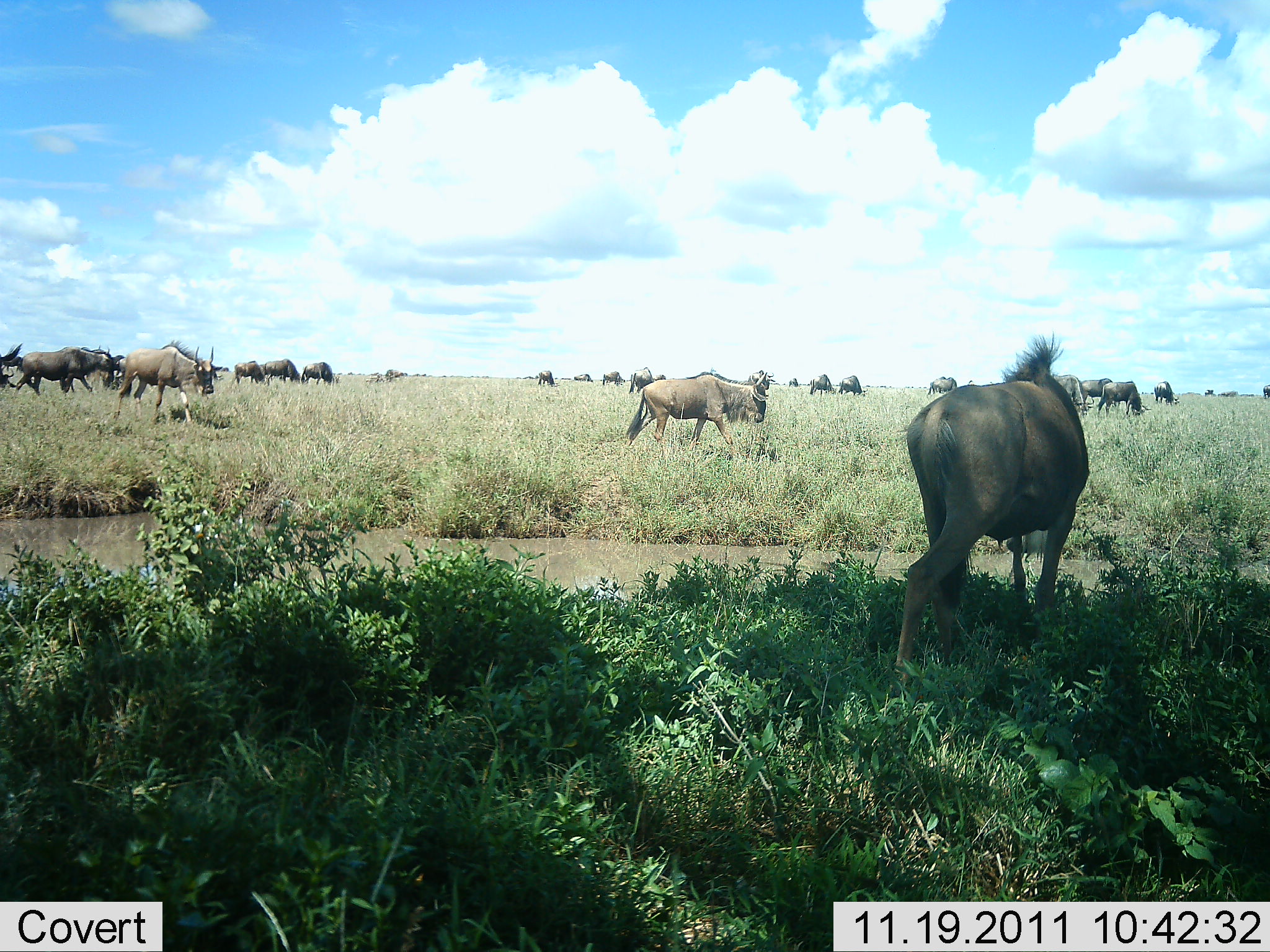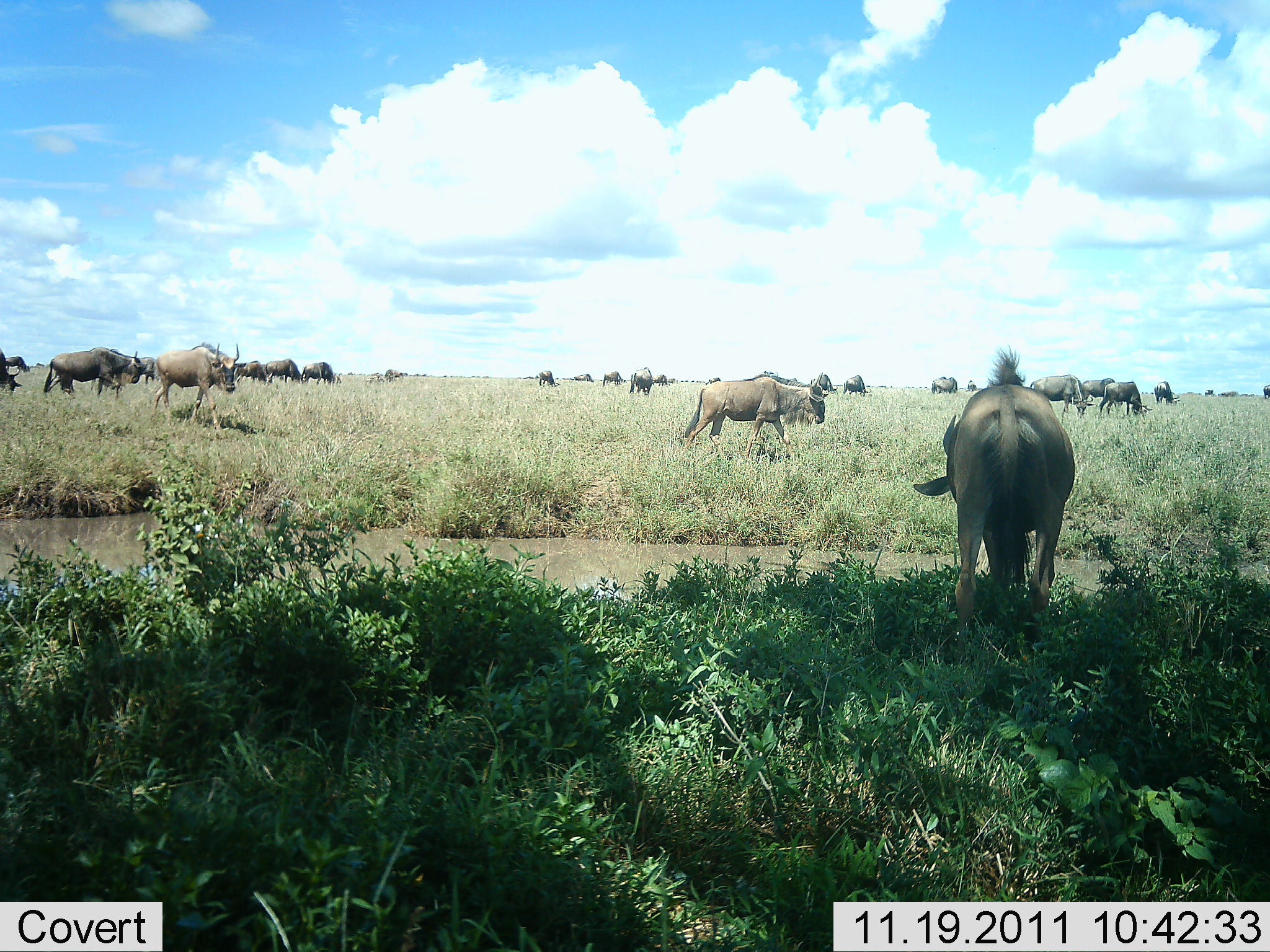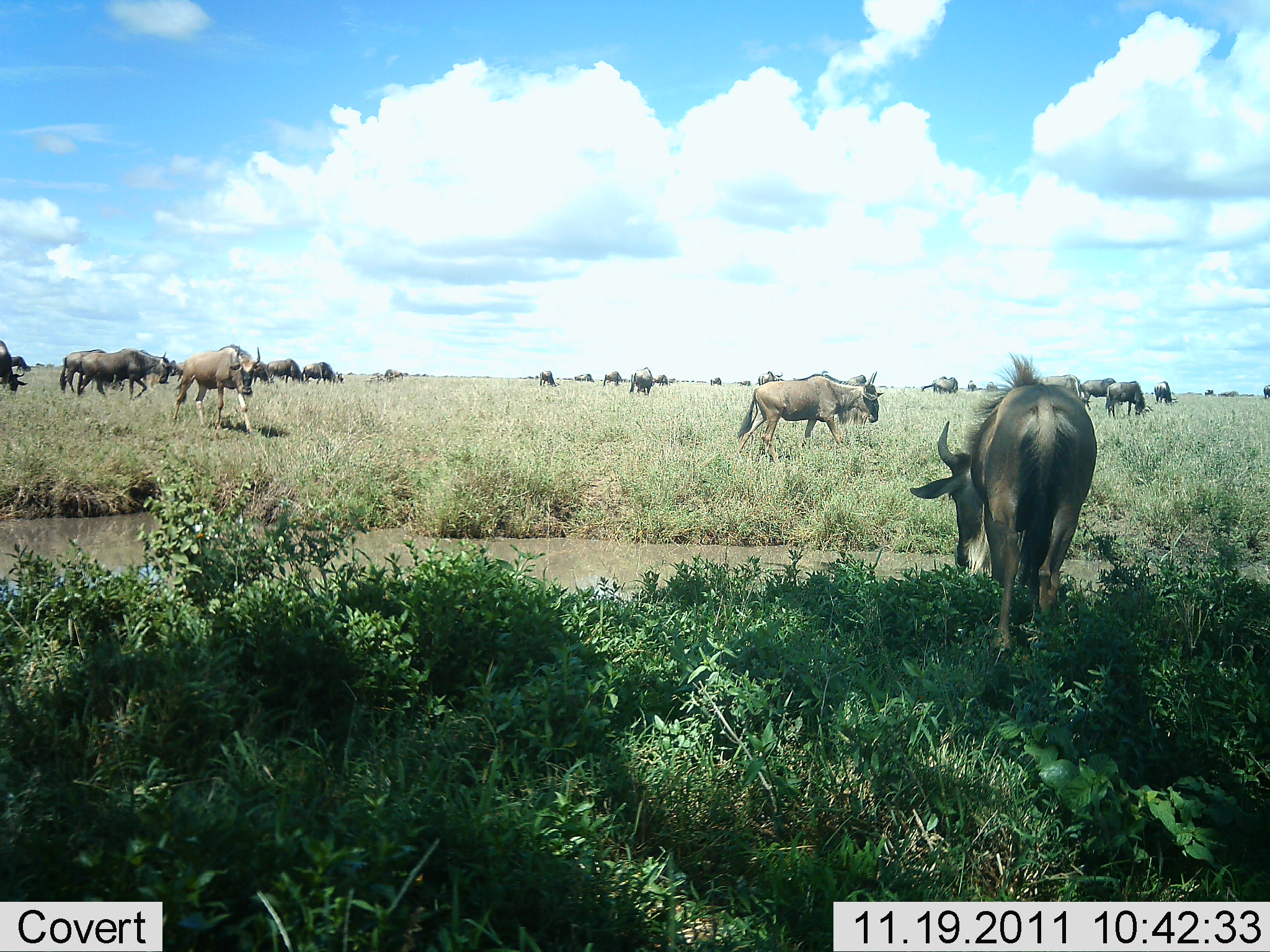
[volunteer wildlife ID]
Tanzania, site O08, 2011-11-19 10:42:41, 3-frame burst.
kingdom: Animalia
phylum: Chordata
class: Mammalia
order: Artiodactyla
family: Bovidae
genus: Connochaetes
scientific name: Connochaetes taurinus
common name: blue wildebeest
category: wildebeest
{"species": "wildebeest (blue wildebeest) (Connochaetes taurinus)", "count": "11-50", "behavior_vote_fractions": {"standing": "30%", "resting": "0%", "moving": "90%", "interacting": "10%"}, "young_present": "0%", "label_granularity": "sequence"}